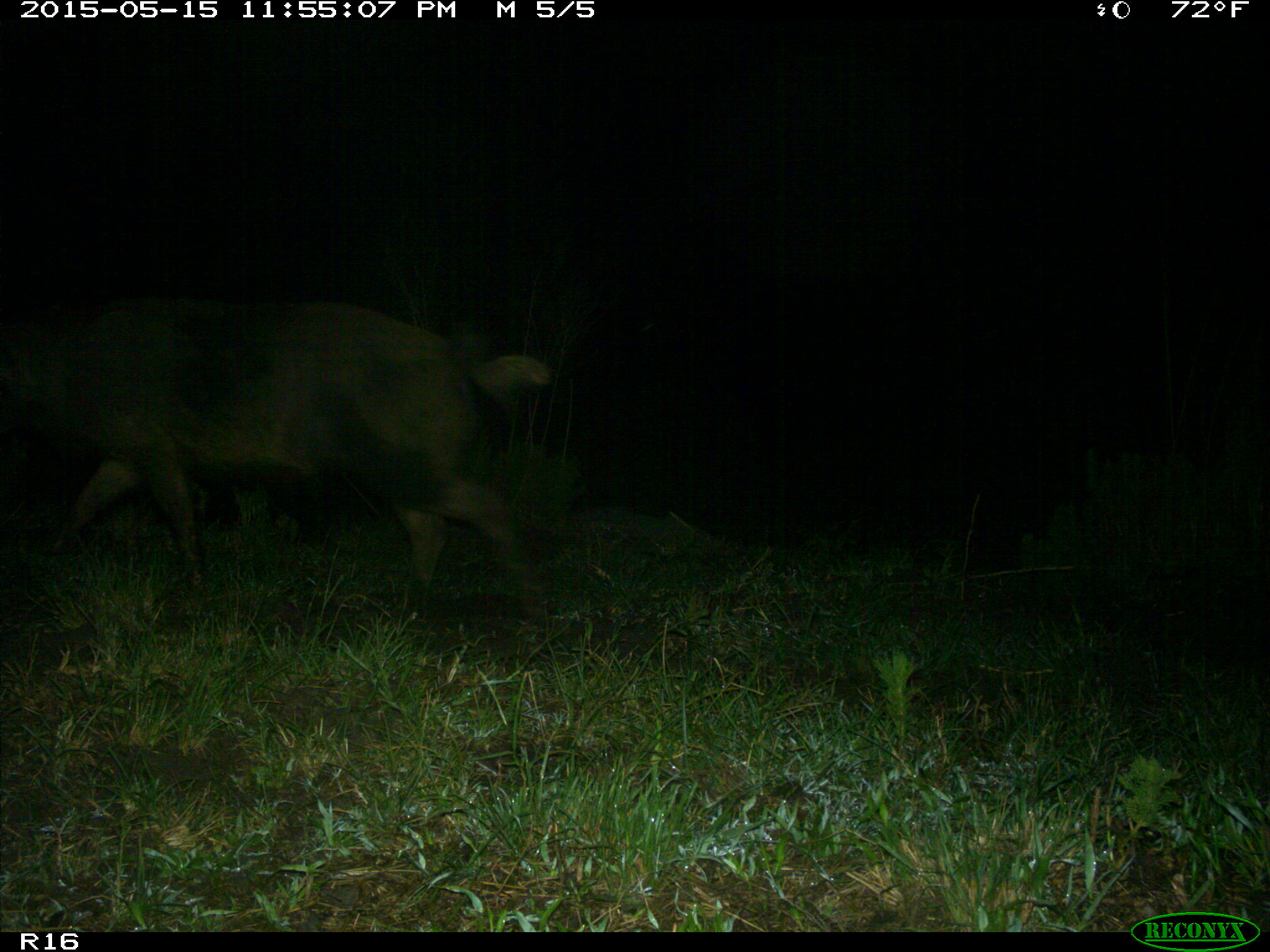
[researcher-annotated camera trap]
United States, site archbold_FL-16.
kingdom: Animalia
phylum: Chordata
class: Mammalia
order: Artiodactyla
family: Suidae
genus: Sus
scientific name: Sus scrofa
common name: wild boar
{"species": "Sus scrofa (wild boar)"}